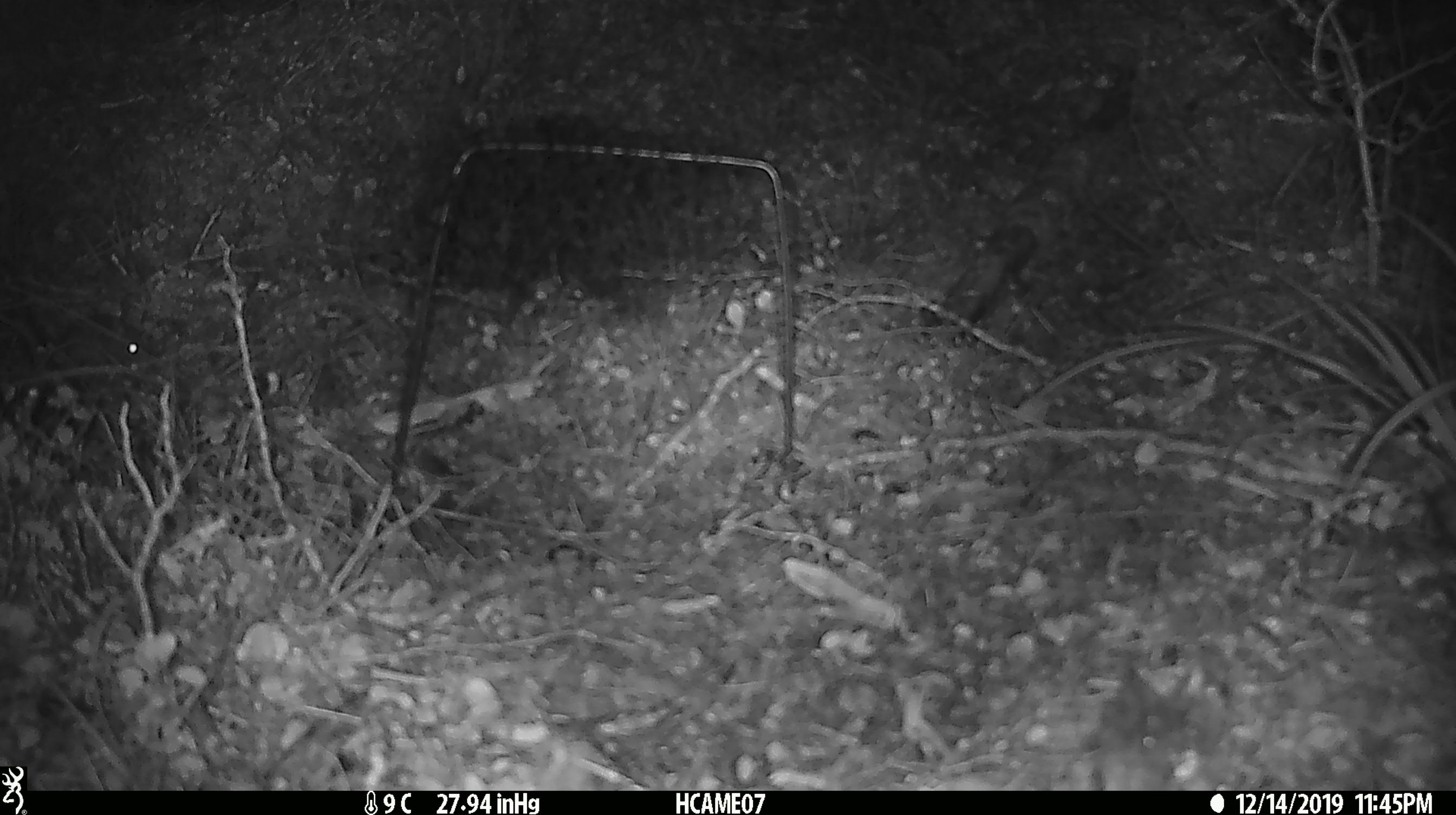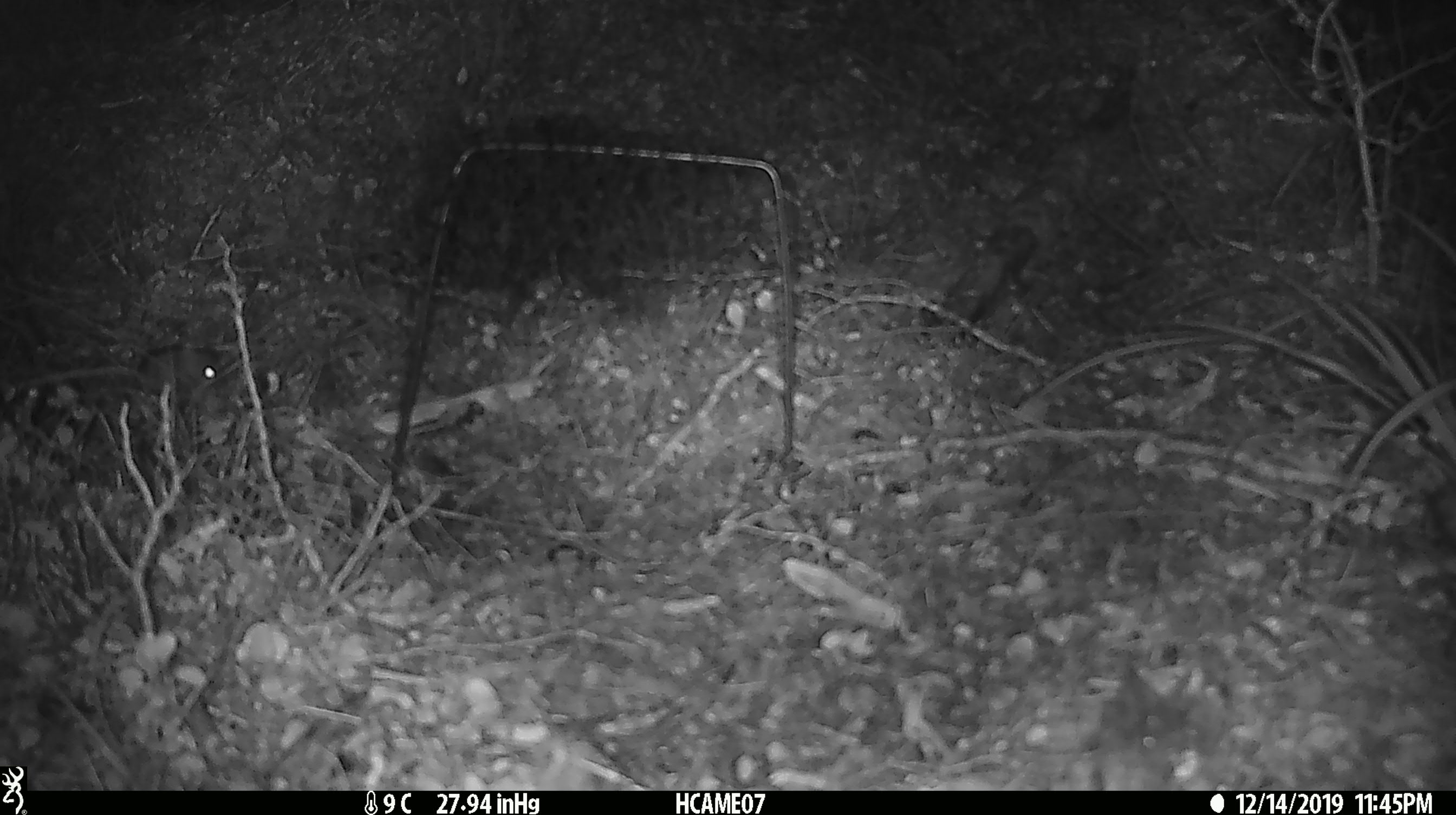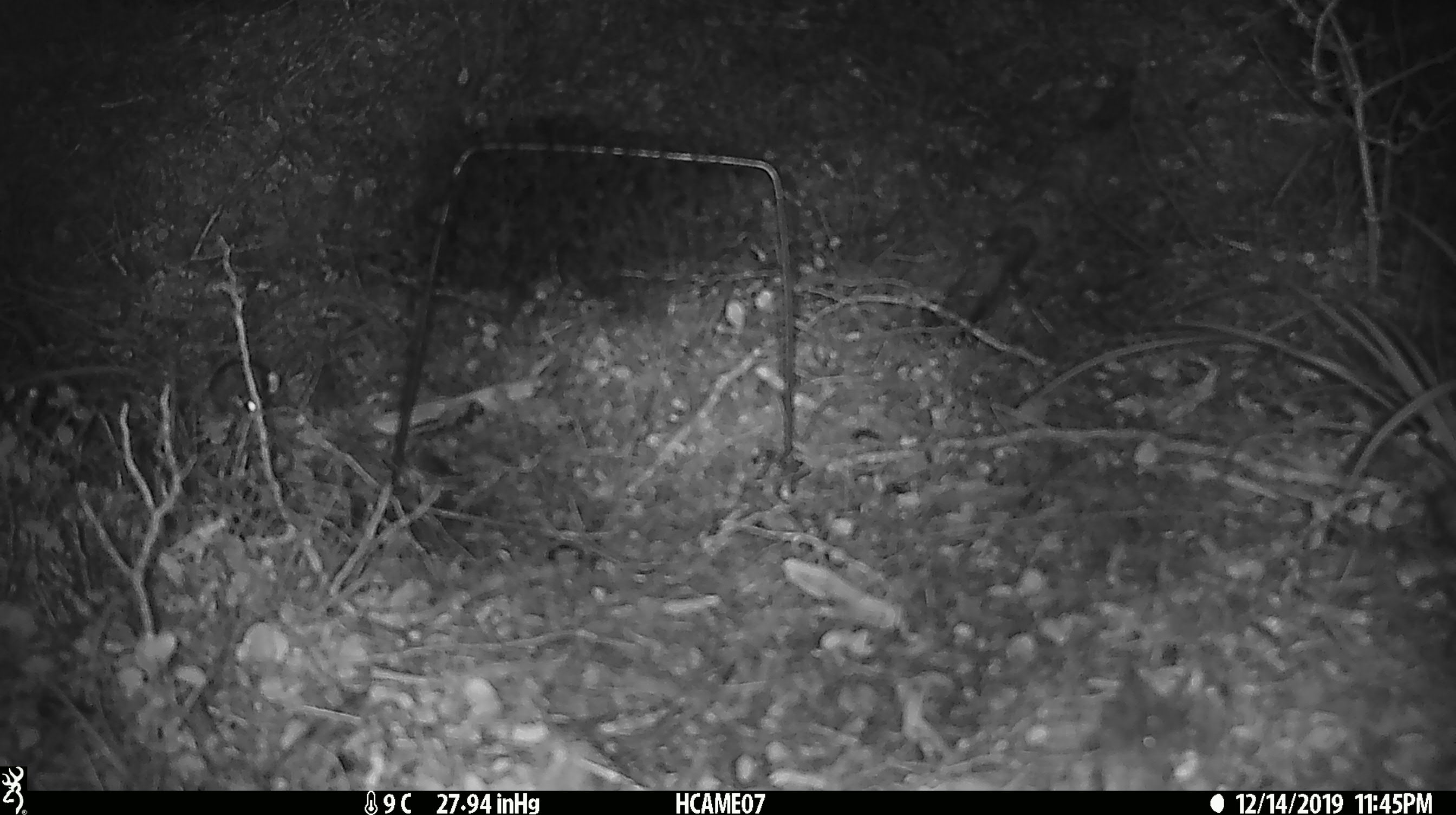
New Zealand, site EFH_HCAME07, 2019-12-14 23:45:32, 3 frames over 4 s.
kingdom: Animalia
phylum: Chordata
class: Mammalia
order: Rodentia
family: Muridae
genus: Mus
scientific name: Mus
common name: mouse